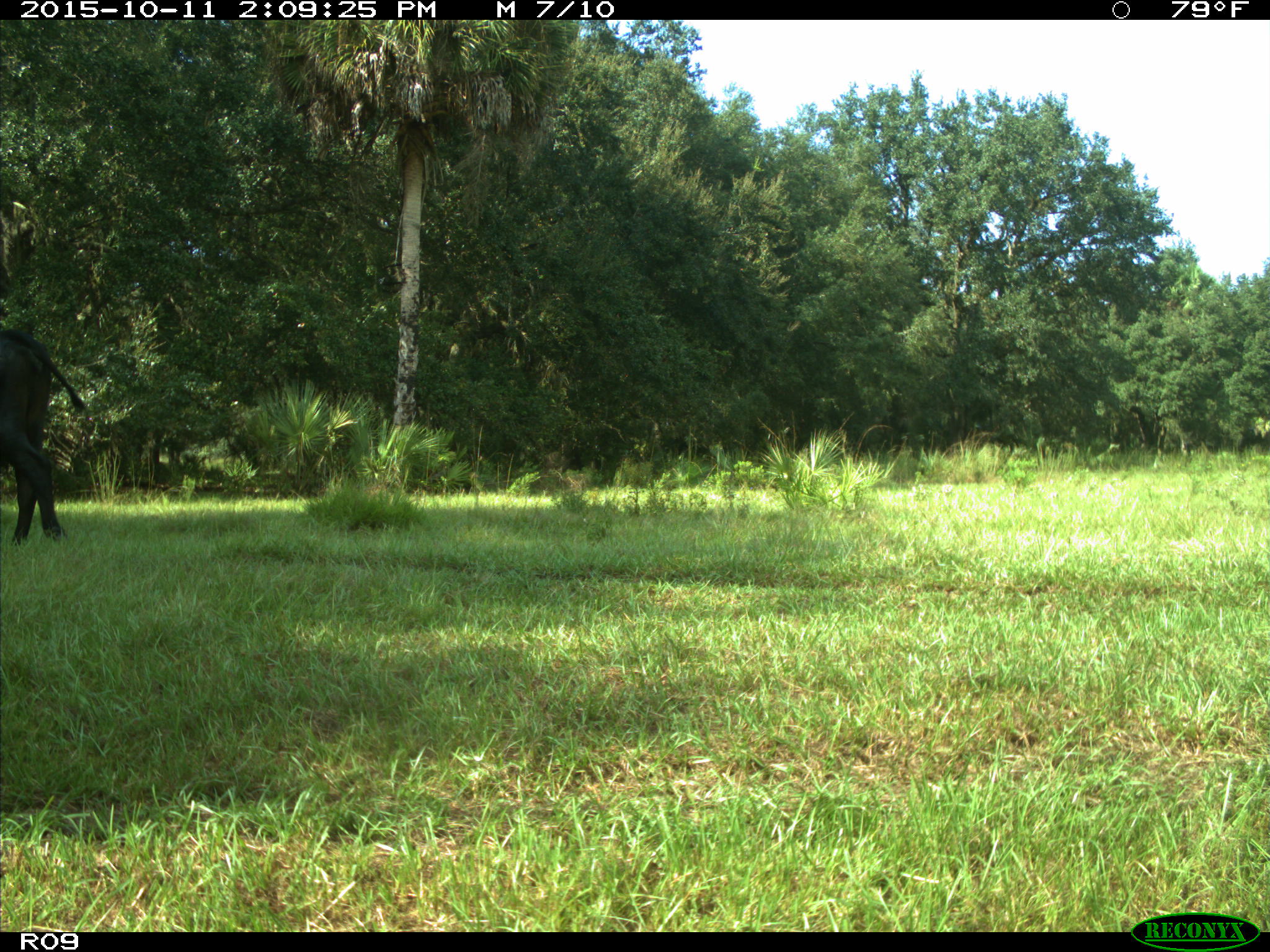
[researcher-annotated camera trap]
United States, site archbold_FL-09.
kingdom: Animalia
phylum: Chordata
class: Mammalia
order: Artiodactyla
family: Bovidae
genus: Bos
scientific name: Bos taurus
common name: domestic cow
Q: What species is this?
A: Bos taurus (domestic cow).